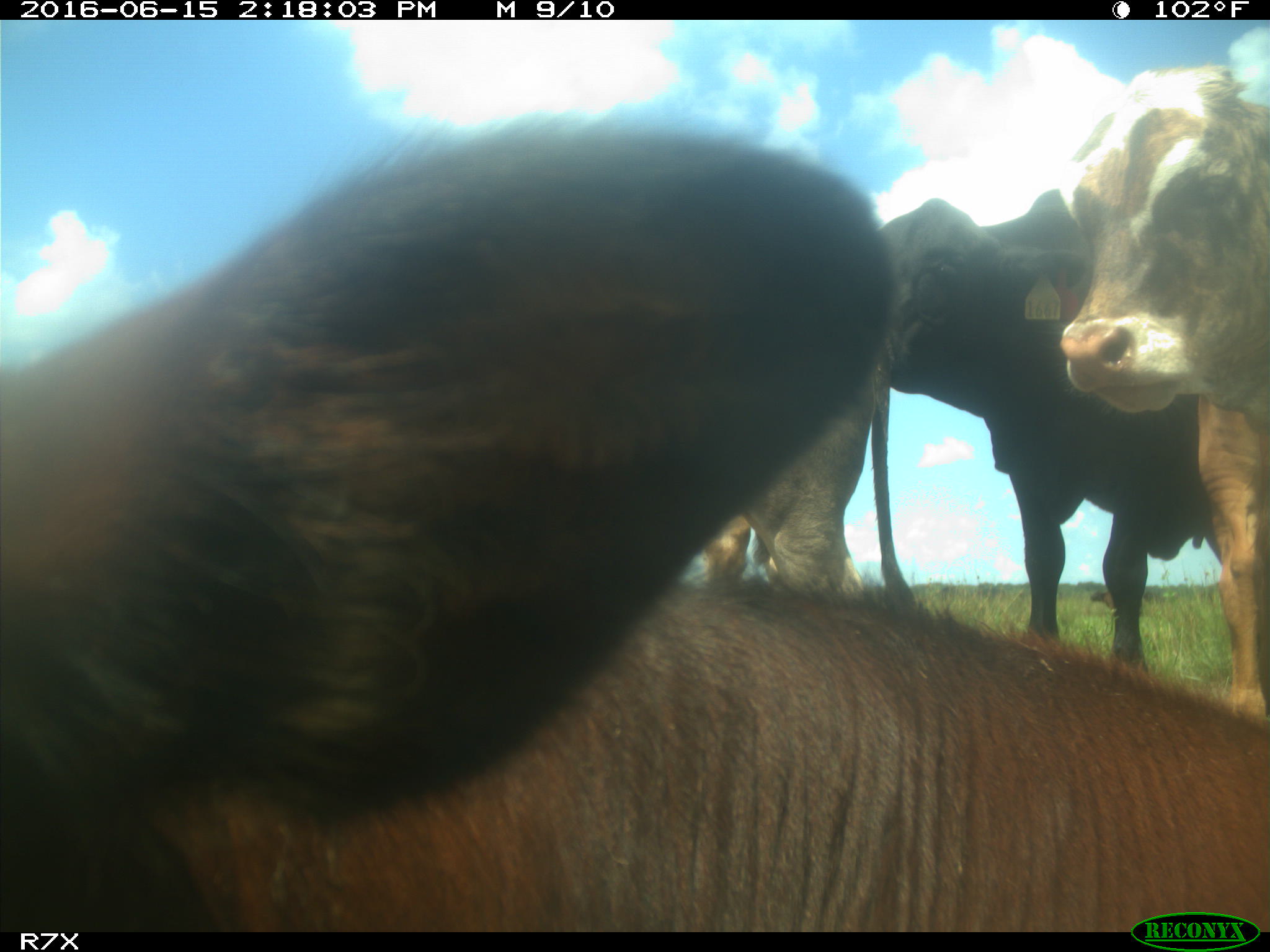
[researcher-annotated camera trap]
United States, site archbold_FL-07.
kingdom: Animalia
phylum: Chordata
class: Mammalia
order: Artiodactyla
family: Bovidae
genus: Bos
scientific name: Bos taurus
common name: domestic cow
Bos taurus (domestic cow).